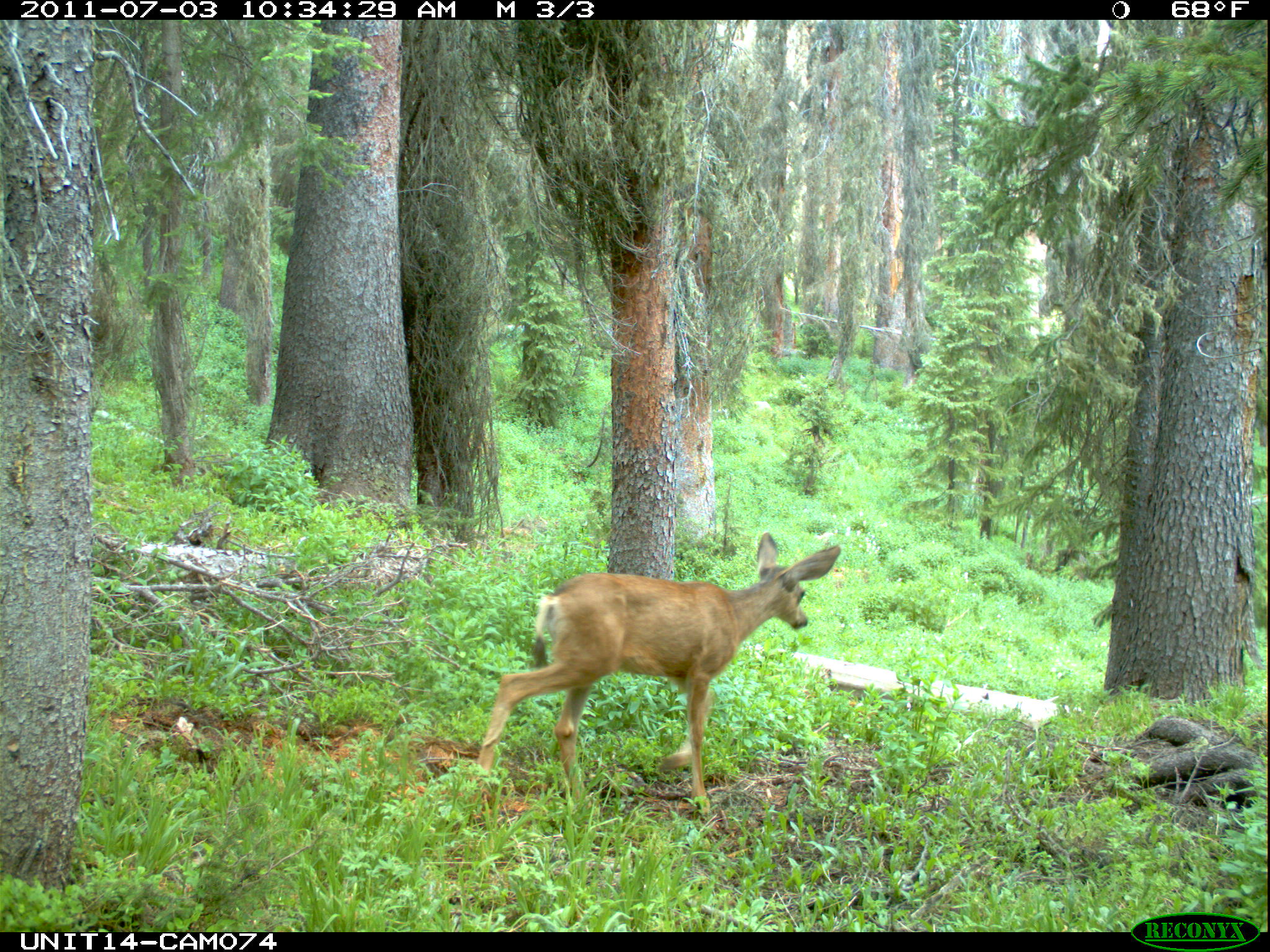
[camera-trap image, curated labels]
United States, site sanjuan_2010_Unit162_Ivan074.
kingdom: Animalia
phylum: Chordata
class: Mammalia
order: Artiodactyla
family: Cervidae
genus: Odocoileus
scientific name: Odocoileus hemionus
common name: mule deer